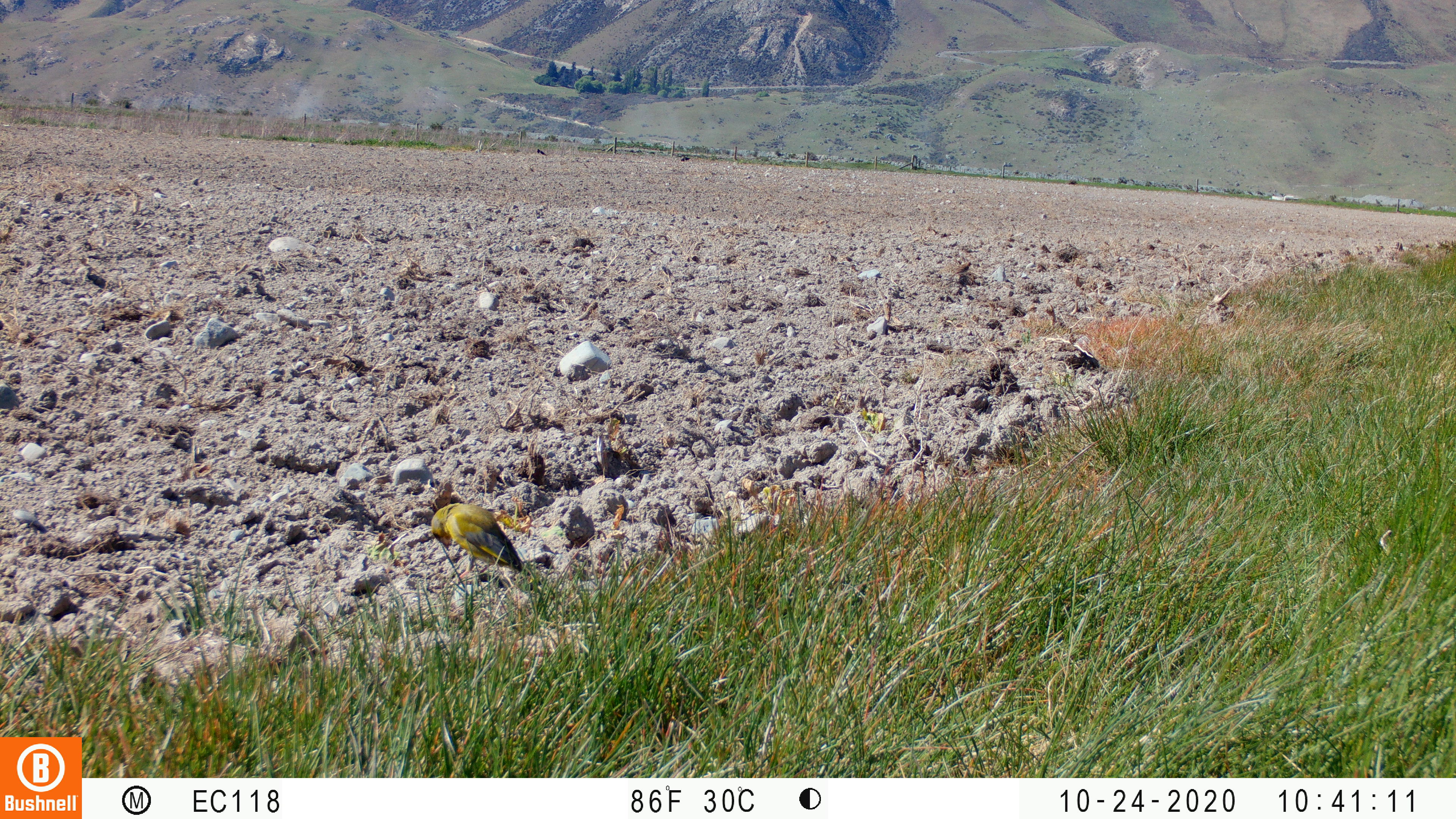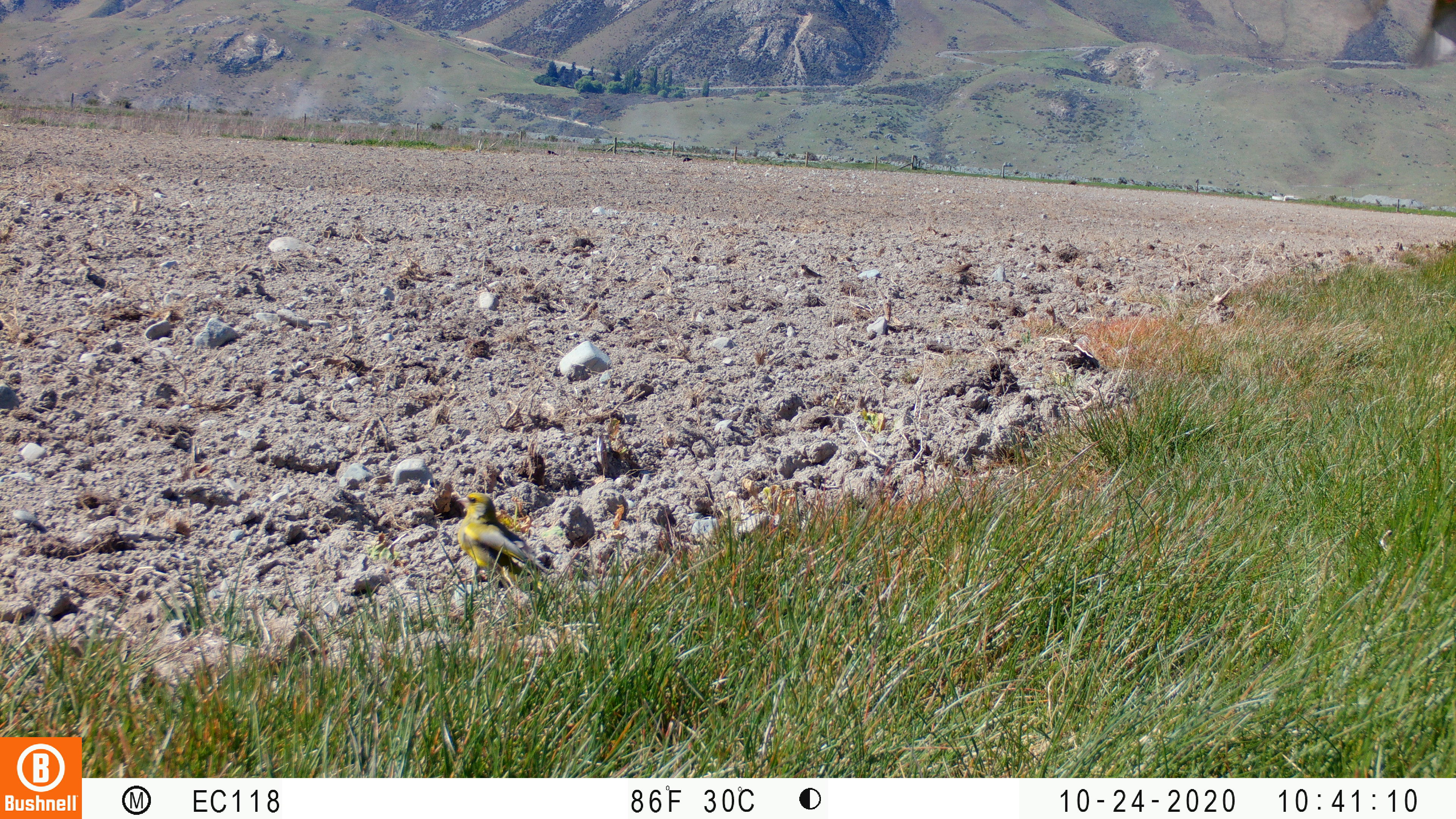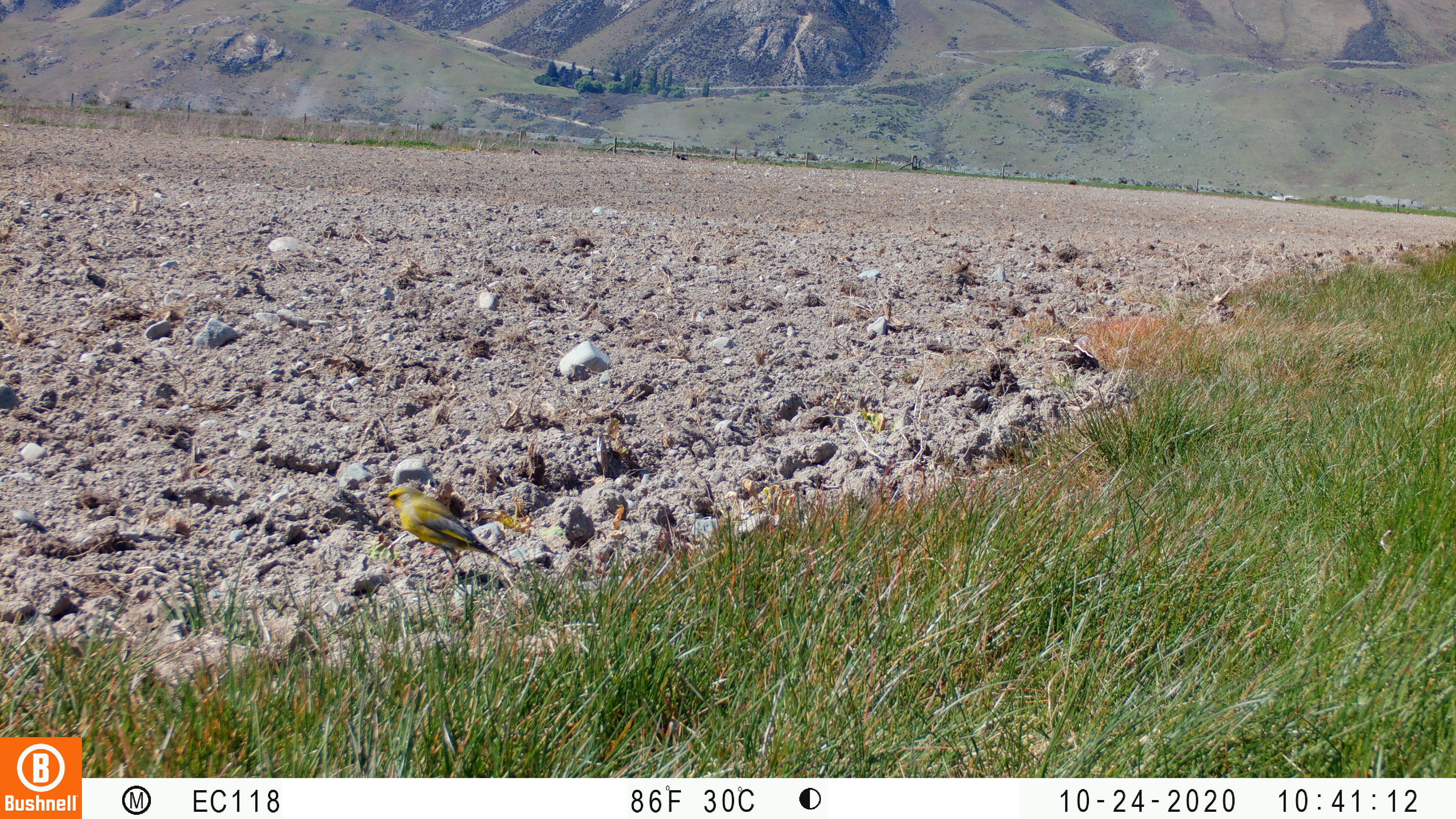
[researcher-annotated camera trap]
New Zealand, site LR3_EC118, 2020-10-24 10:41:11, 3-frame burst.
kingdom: Animalia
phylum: Chordata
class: Aves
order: Passeriformes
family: Fringillidae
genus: Chloris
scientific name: Chloris chloris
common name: greenfinch